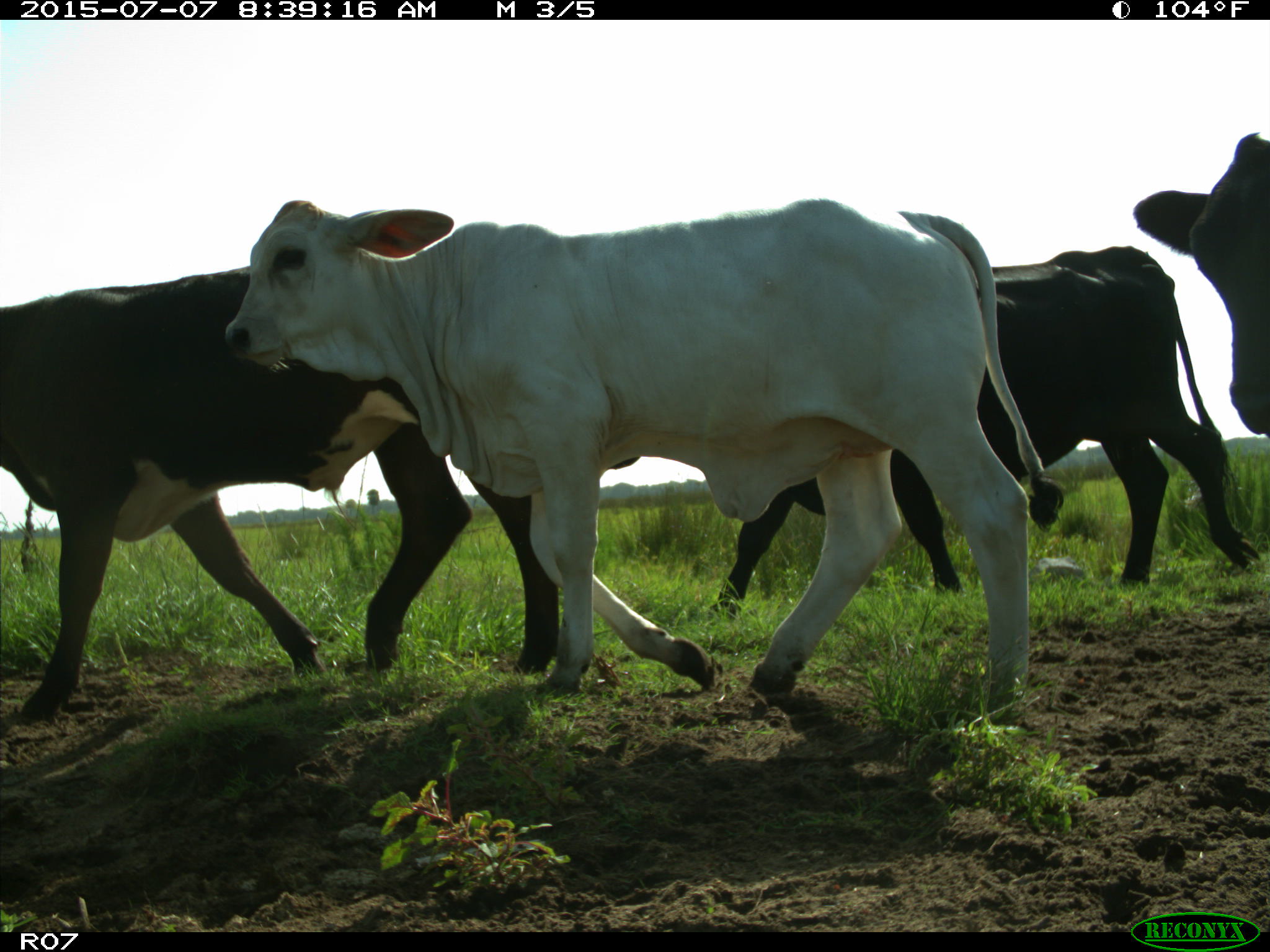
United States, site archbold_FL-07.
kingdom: Animalia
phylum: Chordata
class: Mammalia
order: Artiodactyla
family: Bovidae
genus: Bos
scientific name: Bos taurus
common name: domestic cow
Bos taurus (domestic cow).